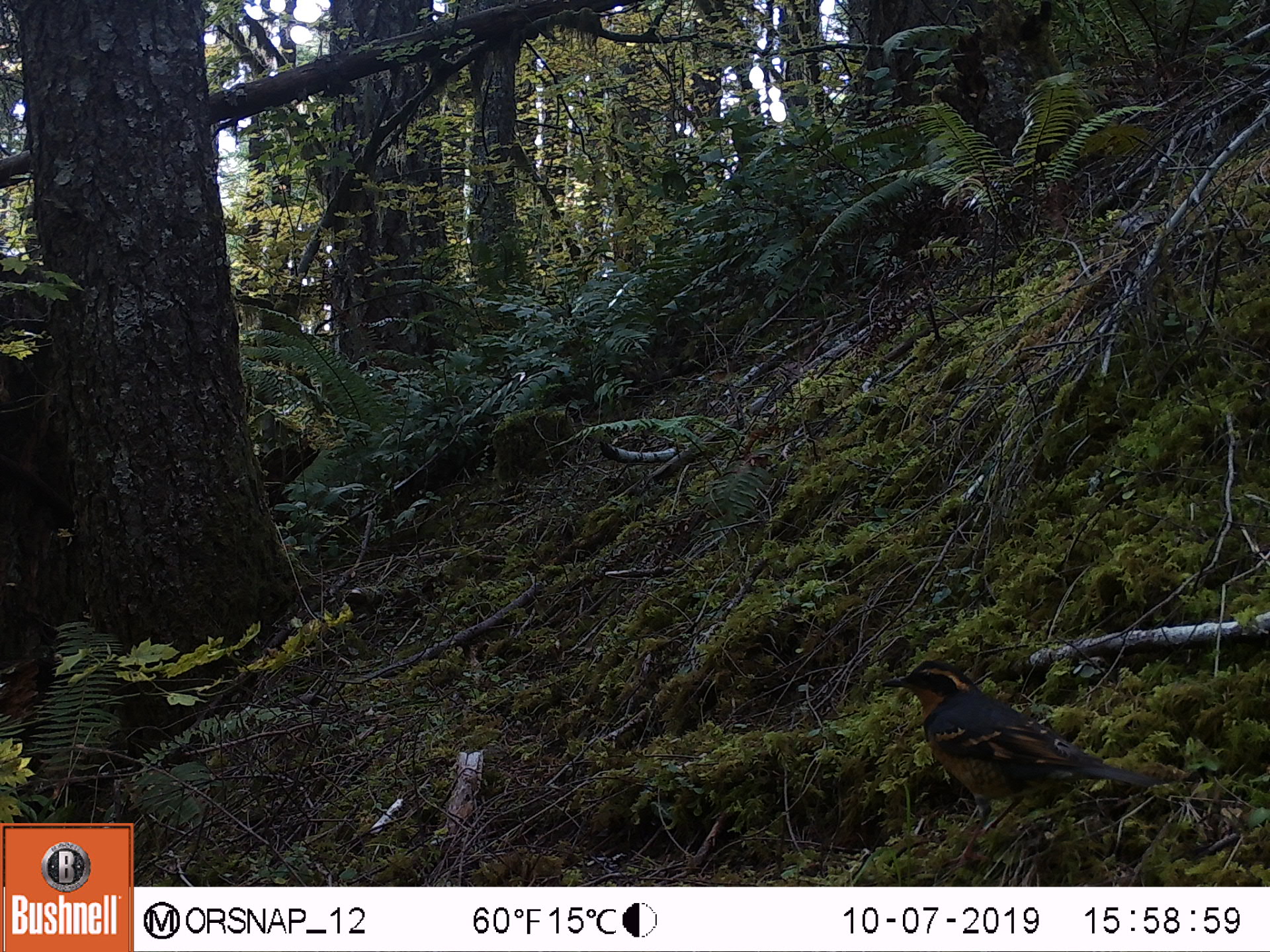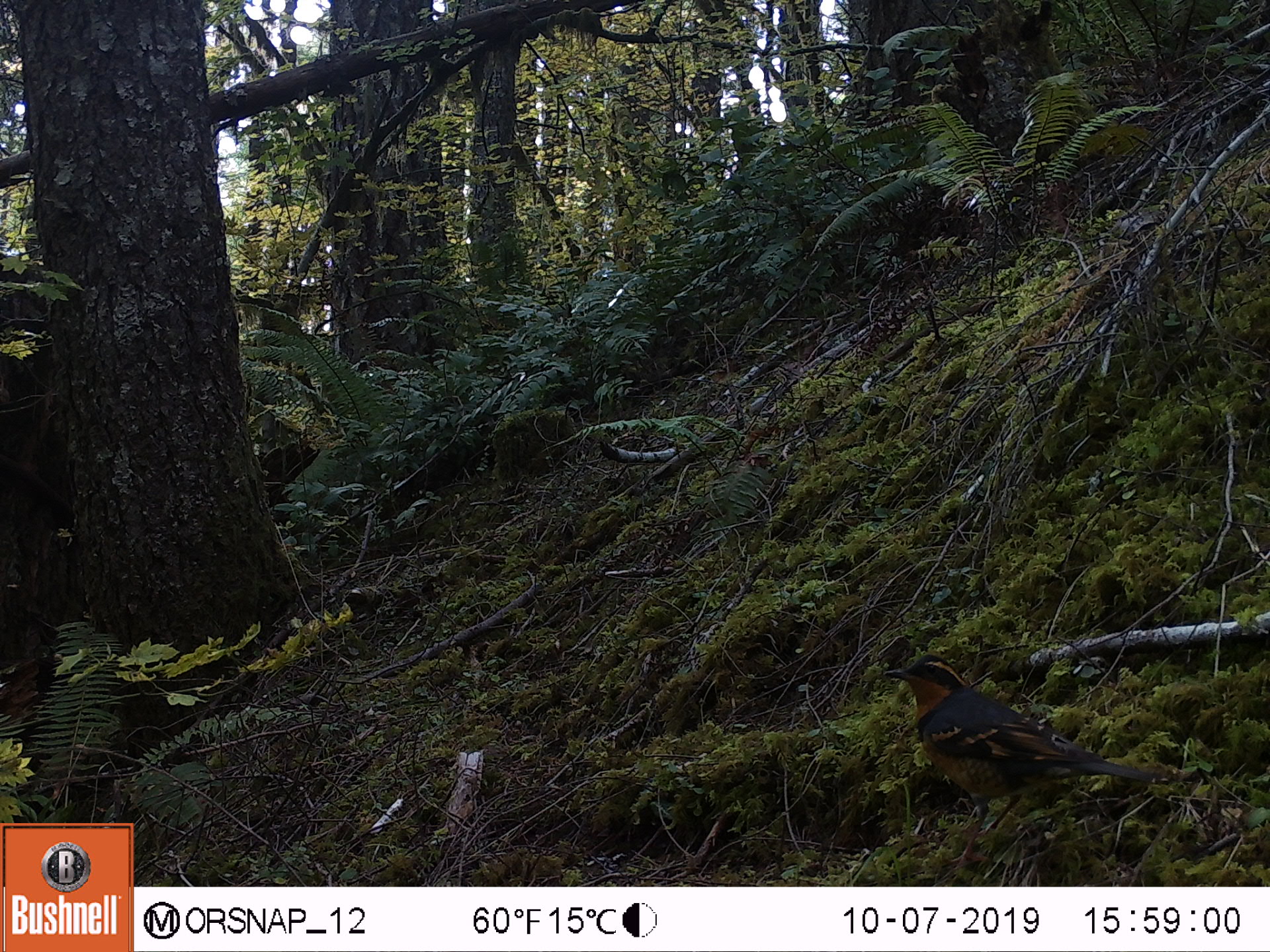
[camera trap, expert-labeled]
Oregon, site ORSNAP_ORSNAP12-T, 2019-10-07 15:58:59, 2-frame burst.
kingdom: Animalia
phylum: Chordata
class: Aves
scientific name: Aves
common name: bird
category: other bird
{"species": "other bird (bird) (Aves)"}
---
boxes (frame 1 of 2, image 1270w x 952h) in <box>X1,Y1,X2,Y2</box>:
other bird: <box>865,641,1205,859</box>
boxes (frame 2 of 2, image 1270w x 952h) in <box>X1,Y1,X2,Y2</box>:
other bird: <box>867,642,1194,868</box>